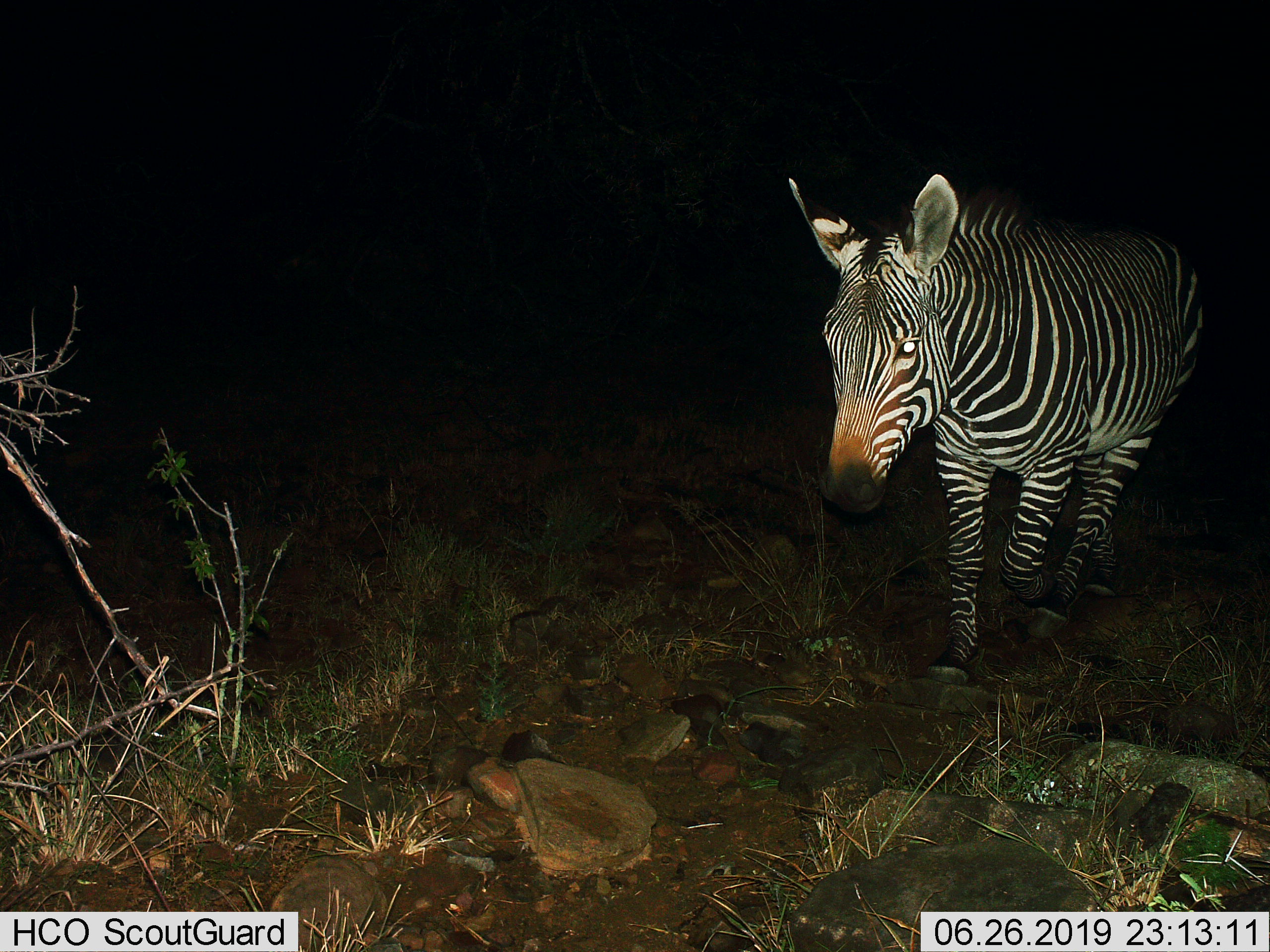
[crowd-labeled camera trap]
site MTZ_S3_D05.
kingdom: Animalia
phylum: Chordata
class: Mammalia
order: Perissodactyla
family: Equidae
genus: Equus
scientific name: Equus zebra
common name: mountain zebra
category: zebramountain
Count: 1.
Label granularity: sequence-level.